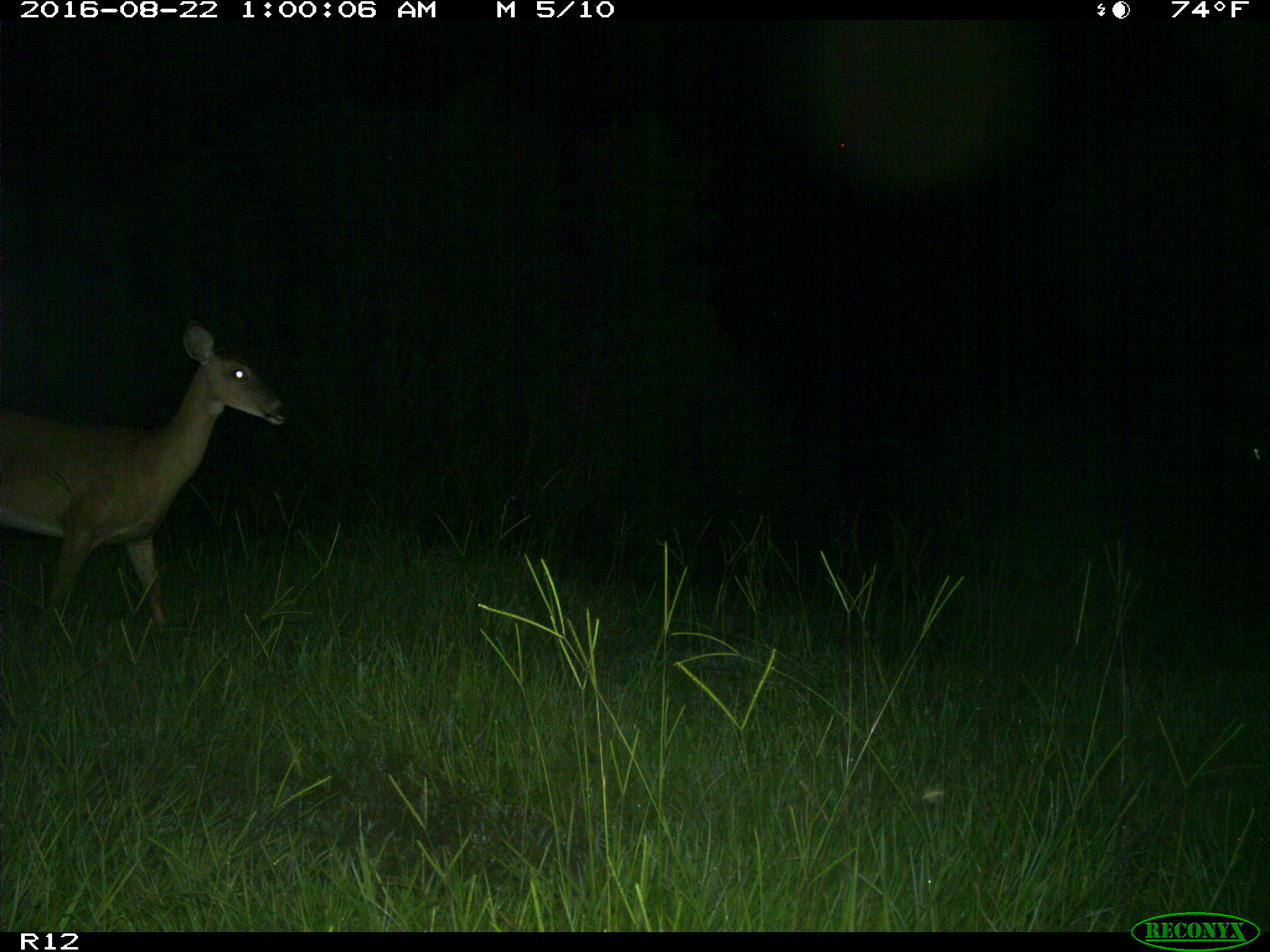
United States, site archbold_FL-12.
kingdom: Animalia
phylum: Chordata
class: Mammalia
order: Artiodactyla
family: Cervidae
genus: Odocoileus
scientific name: Odocoileus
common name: deer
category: unidentified deer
Unidentified deer (deer) (Odocoileus).